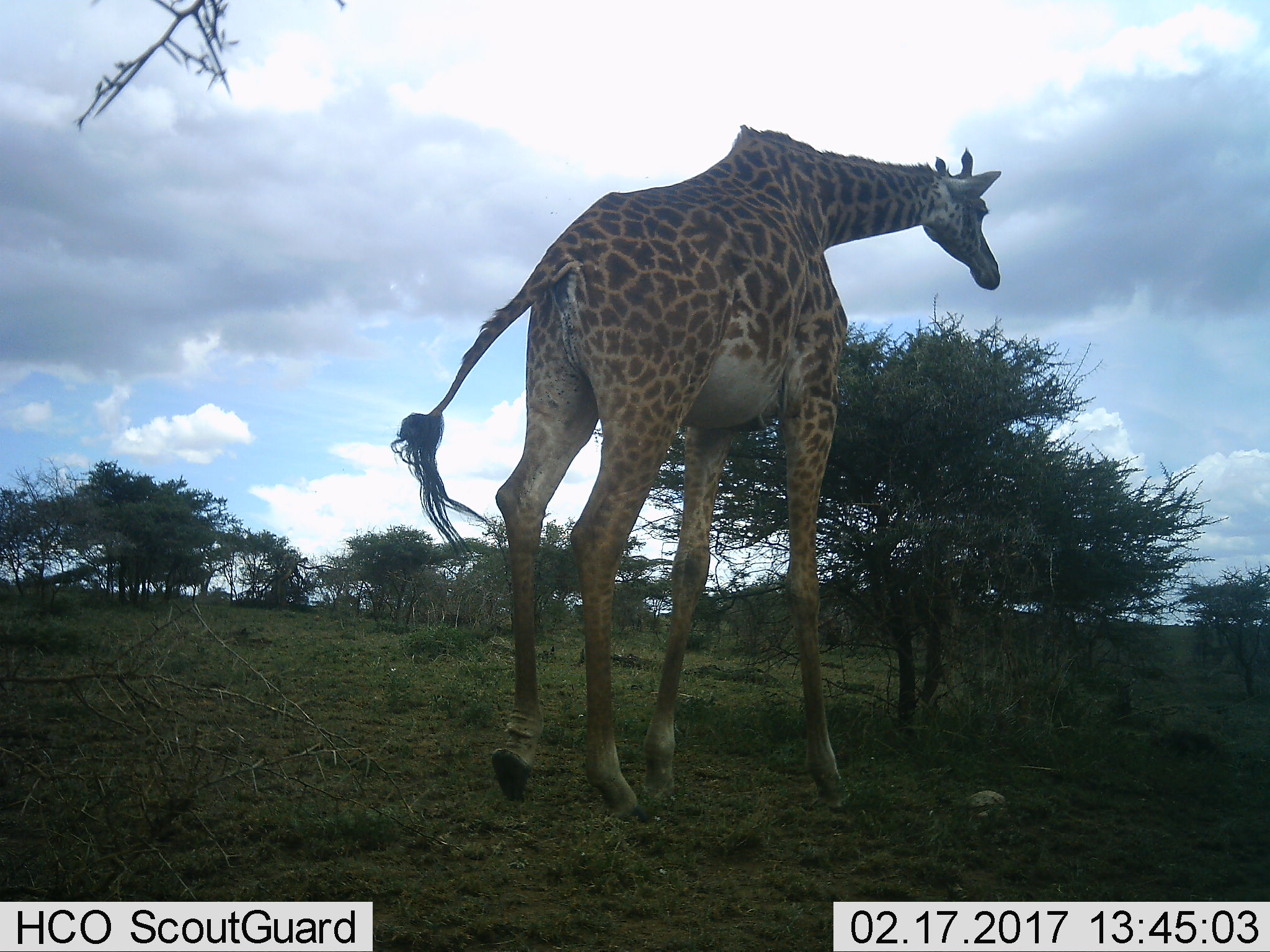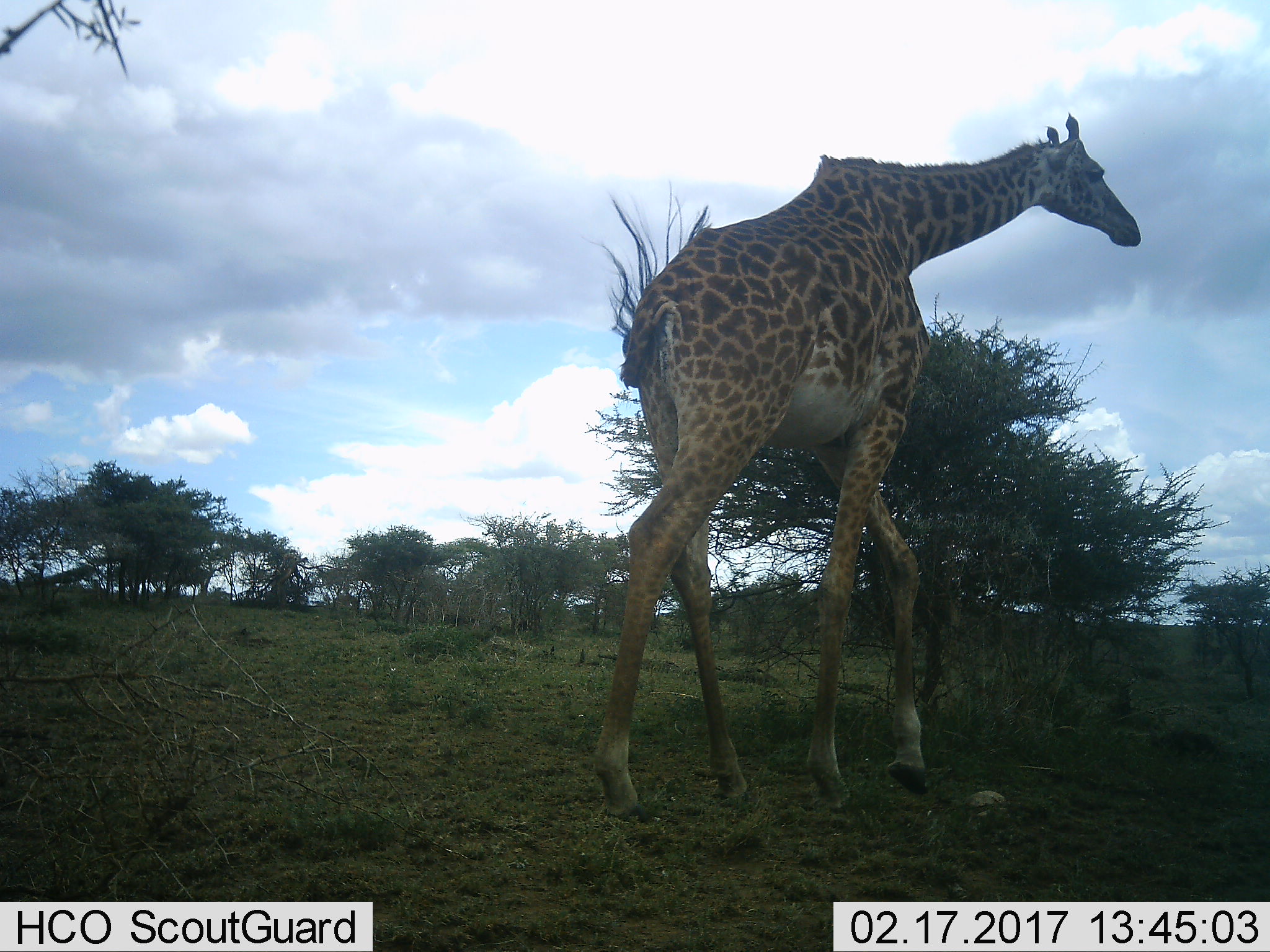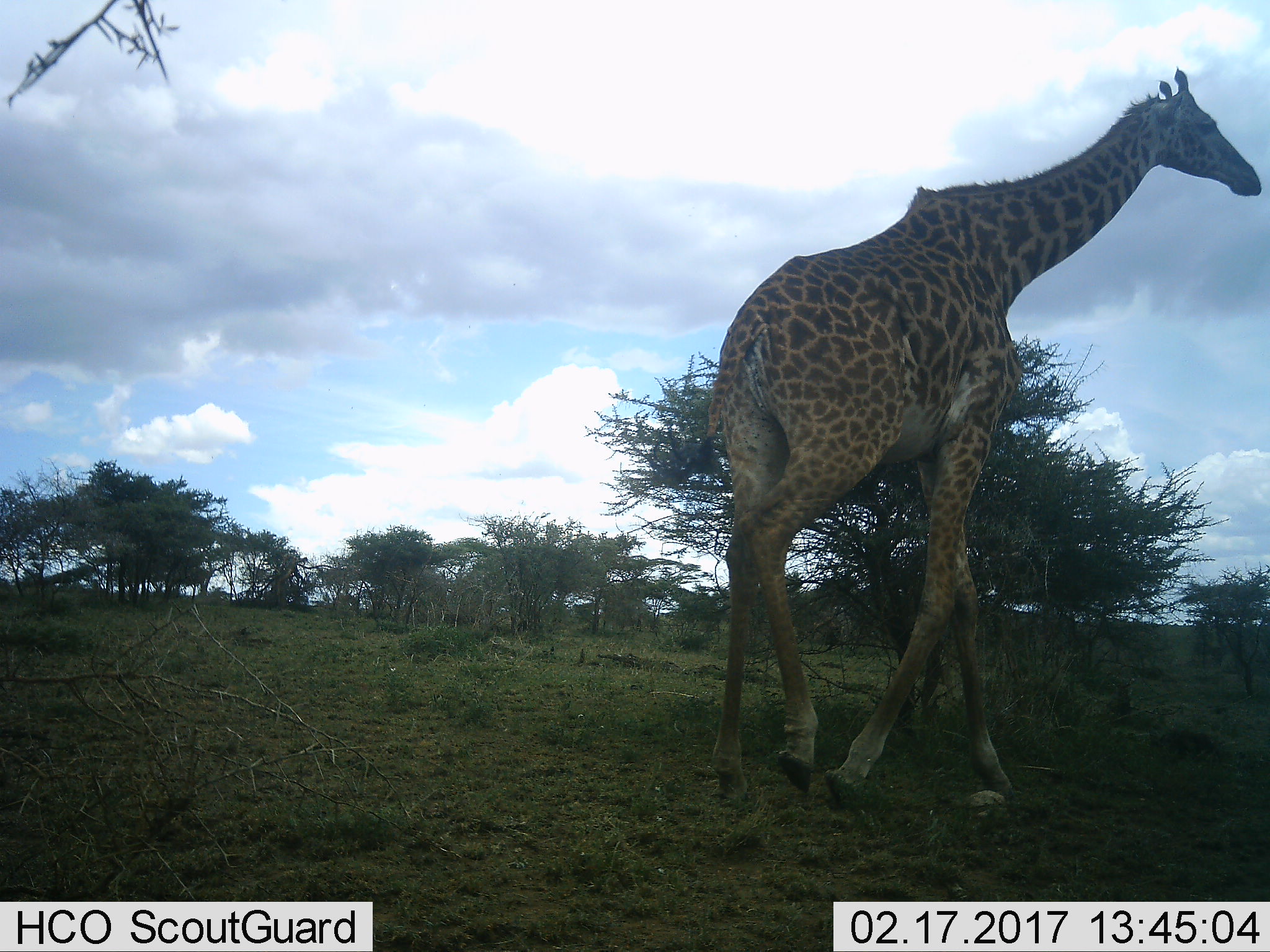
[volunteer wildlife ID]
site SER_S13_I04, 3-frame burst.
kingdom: Animalia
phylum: Chordata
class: Mammalia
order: Artiodactyla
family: Giraffidae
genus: Giraffa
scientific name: Giraffa camelopardalis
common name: giraffe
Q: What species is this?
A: Giraffe (Giraffa camelopardalis).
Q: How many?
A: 1.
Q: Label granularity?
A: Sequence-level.